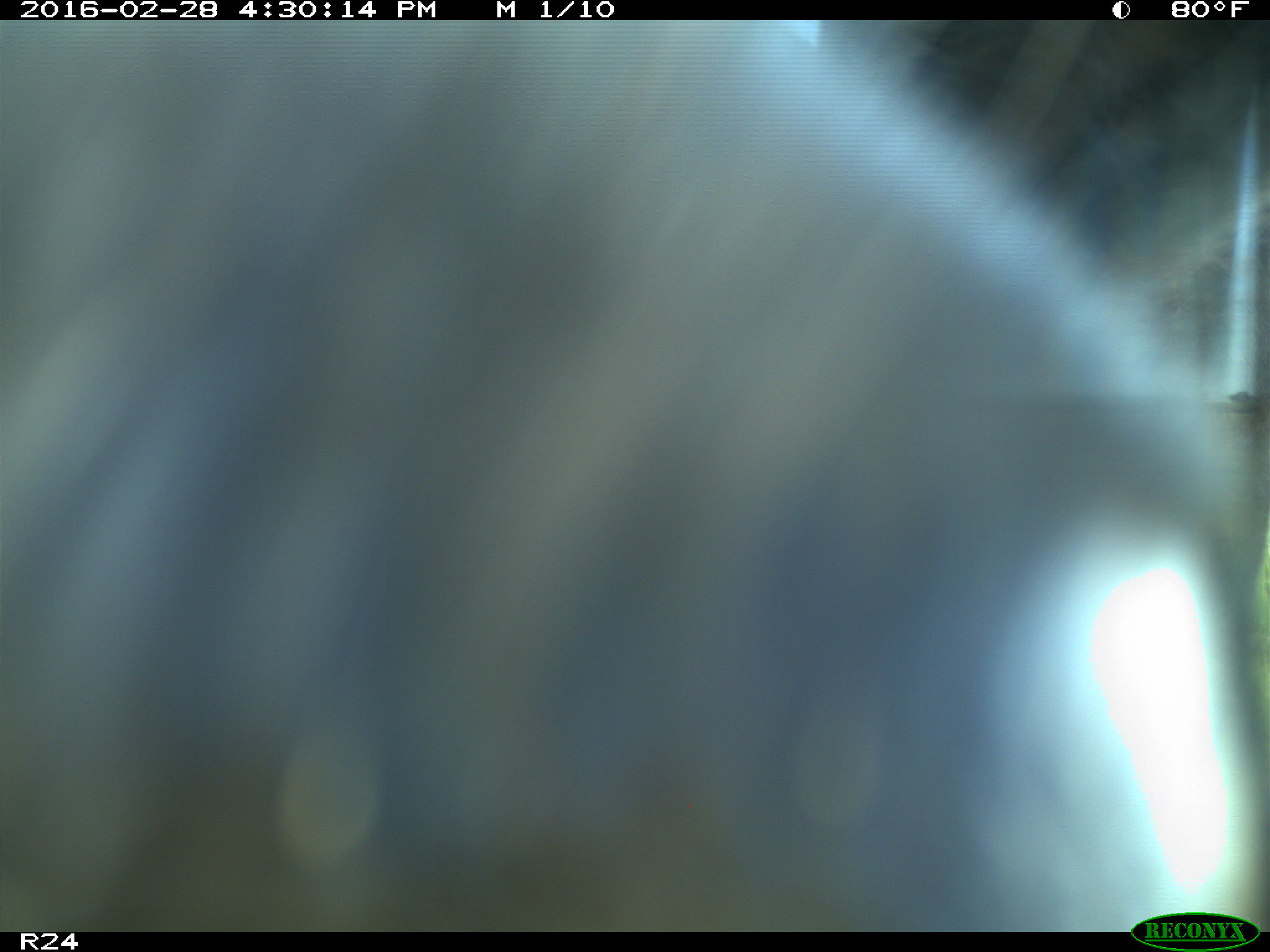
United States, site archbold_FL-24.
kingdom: Animalia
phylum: Chordata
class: Mammalia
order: Artiodactyla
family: Bovidae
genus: Bos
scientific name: Bos taurus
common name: domestic cow